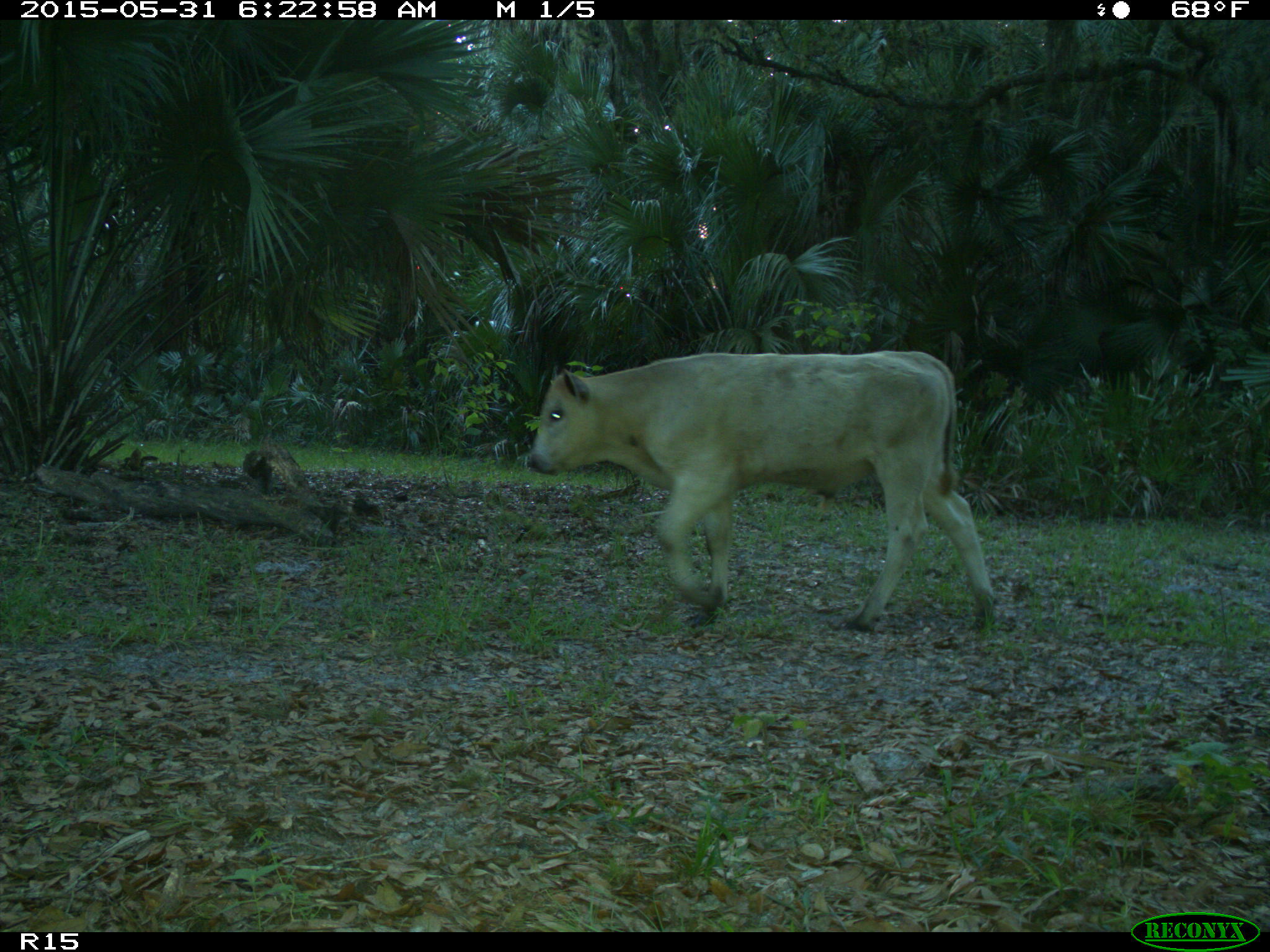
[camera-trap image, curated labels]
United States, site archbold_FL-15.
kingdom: Animalia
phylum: Chordata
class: Mammalia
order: Artiodactyla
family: Bovidae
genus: Bos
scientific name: Bos taurus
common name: domestic cow